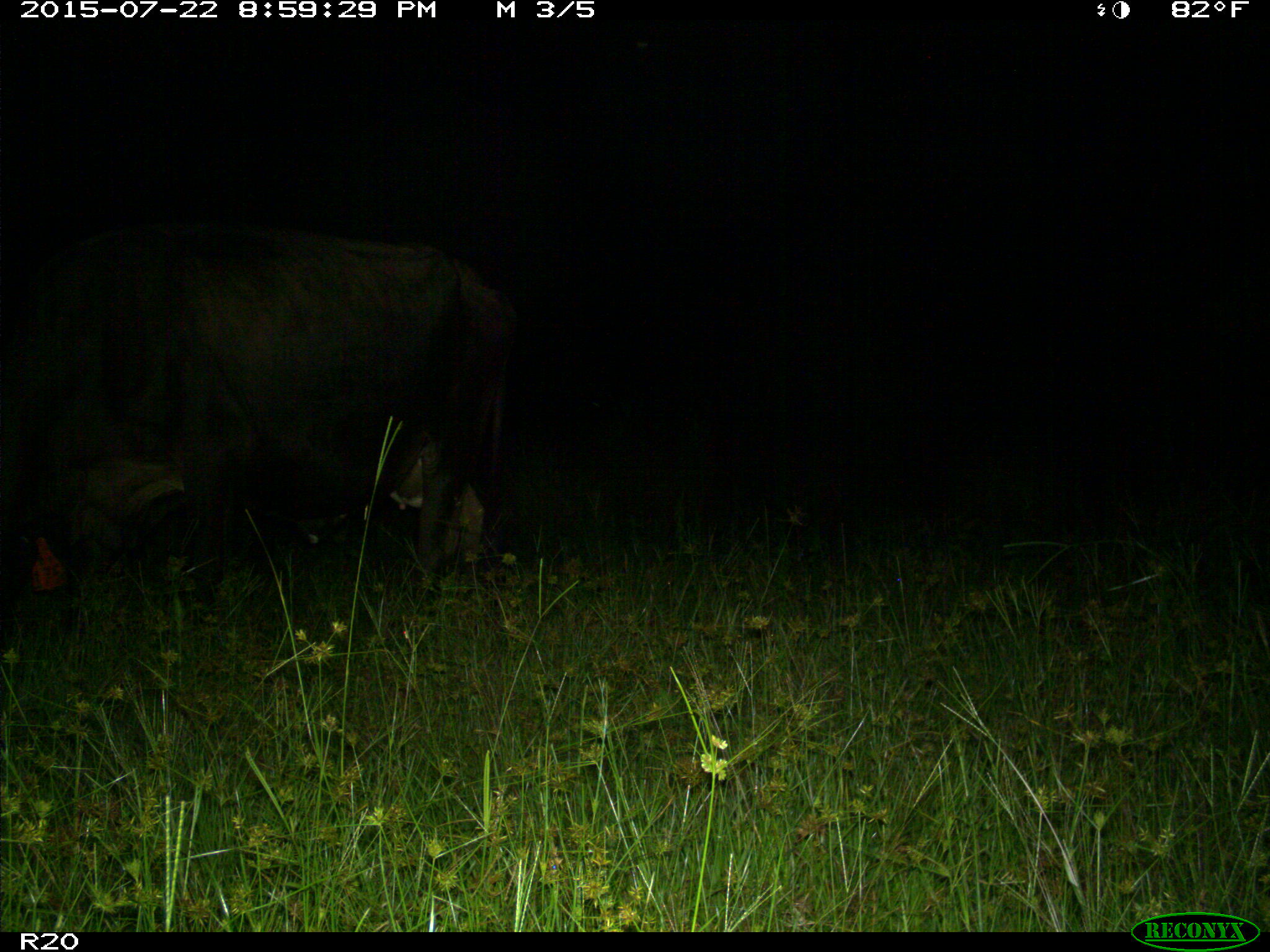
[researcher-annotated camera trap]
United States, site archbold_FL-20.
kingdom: Animalia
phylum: Chordata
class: Mammalia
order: Artiodactyla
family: Bovidae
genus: Bos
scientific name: Bos taurus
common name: domestic cow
Bos taurus (domestic cow).